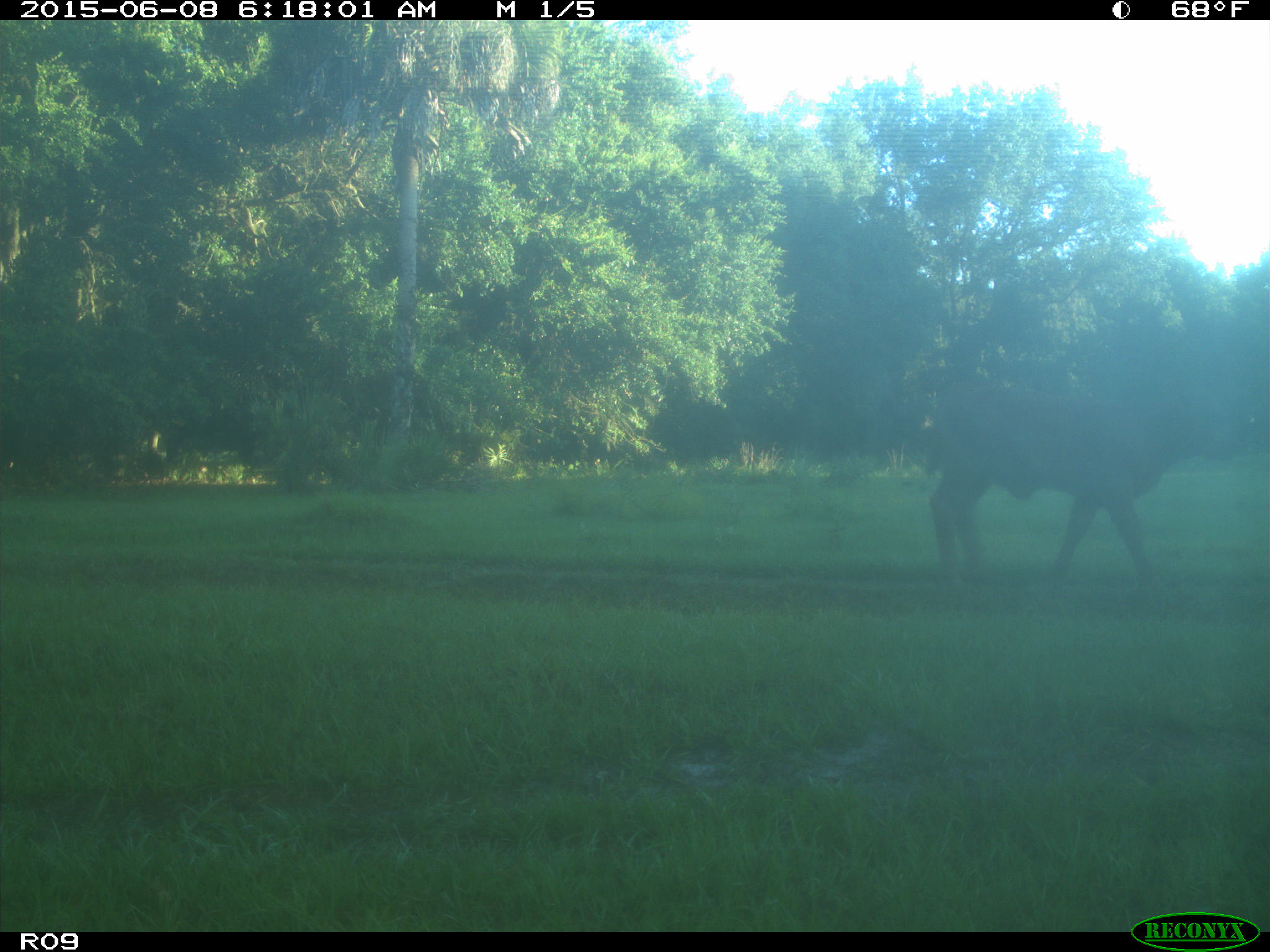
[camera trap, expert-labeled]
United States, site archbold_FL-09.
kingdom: Animalia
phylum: Chordata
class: Mammalia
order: Artiodactyla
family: Bovidae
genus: Bos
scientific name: Bos taurus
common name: domestic cow